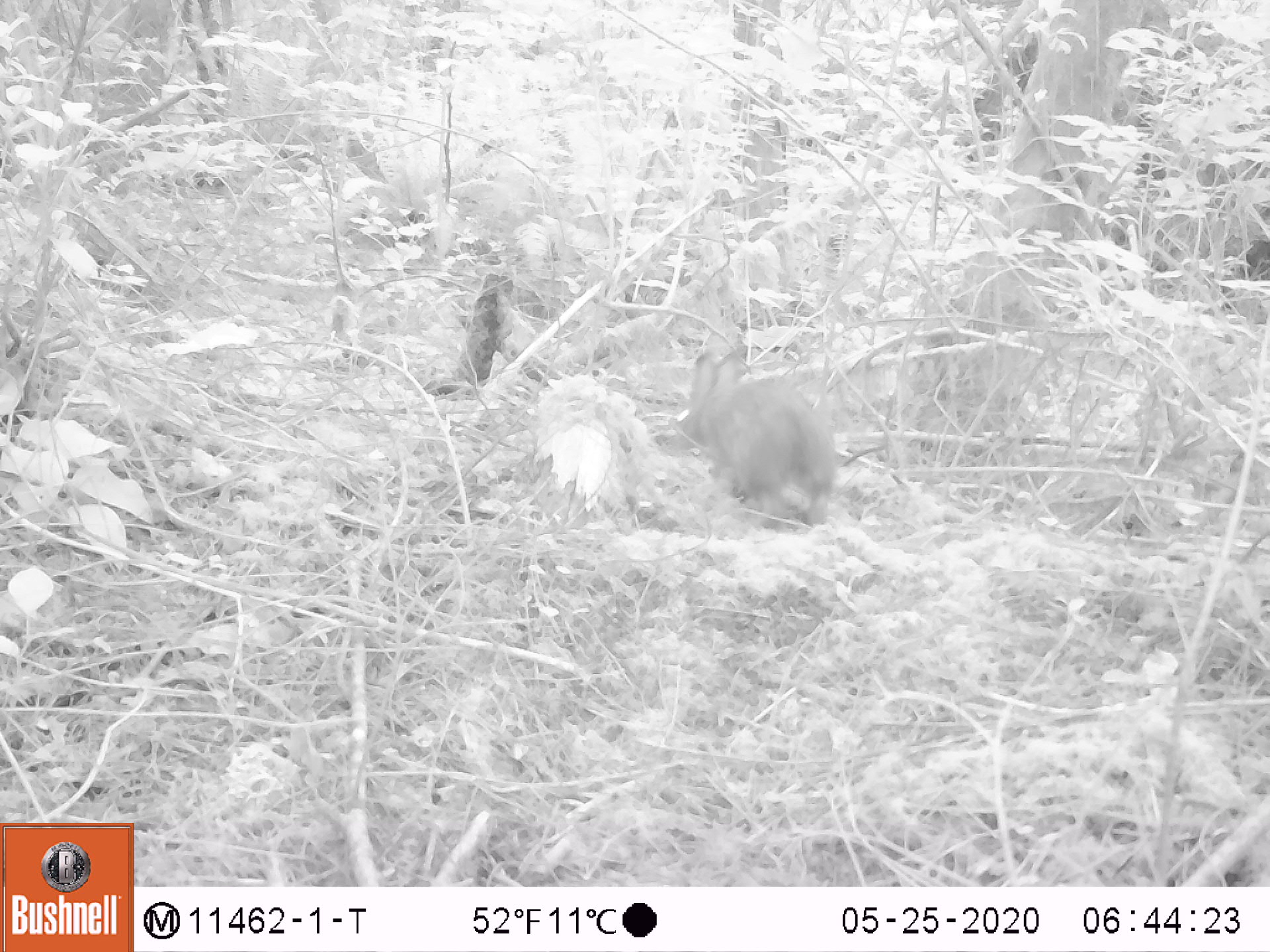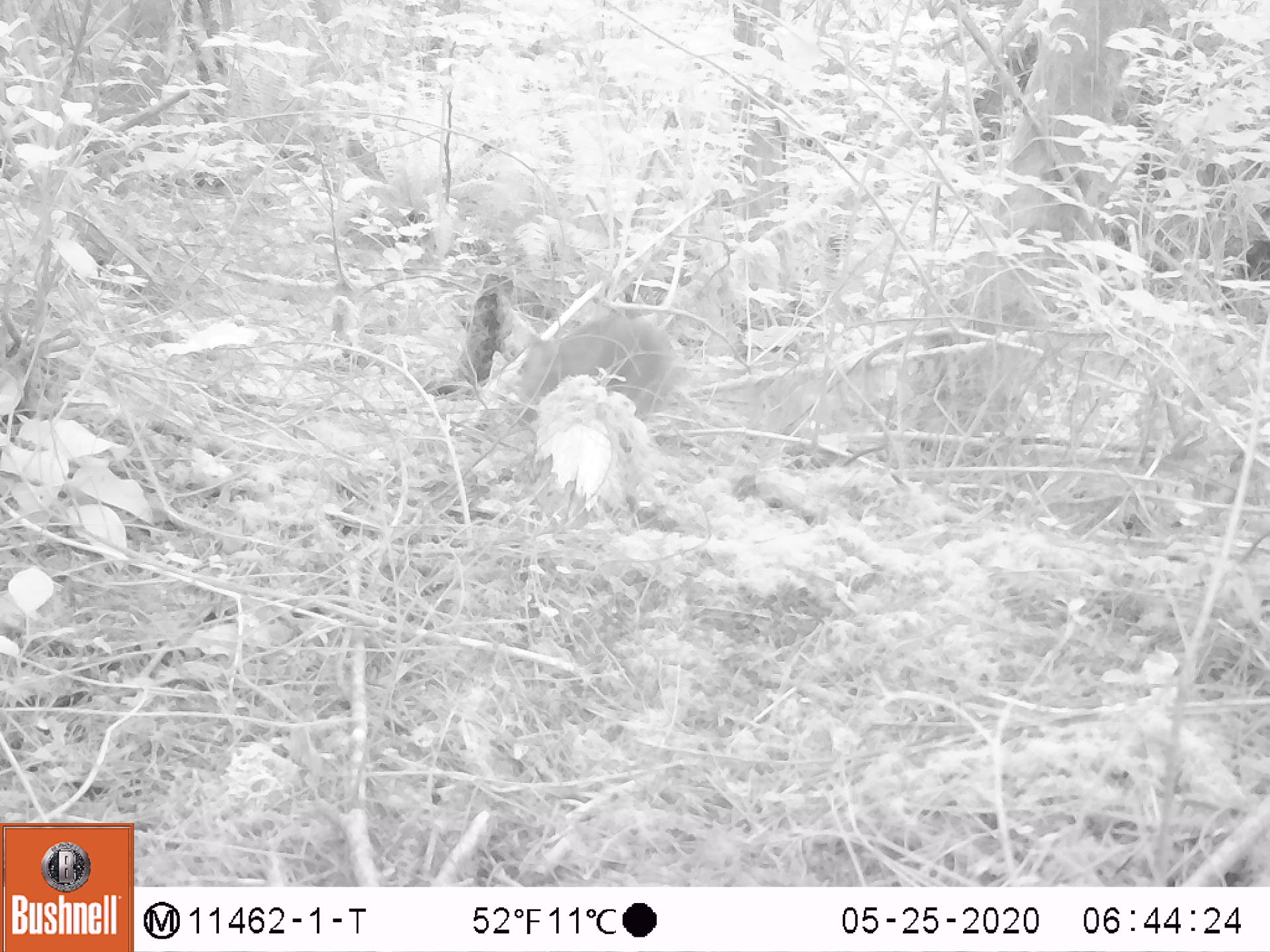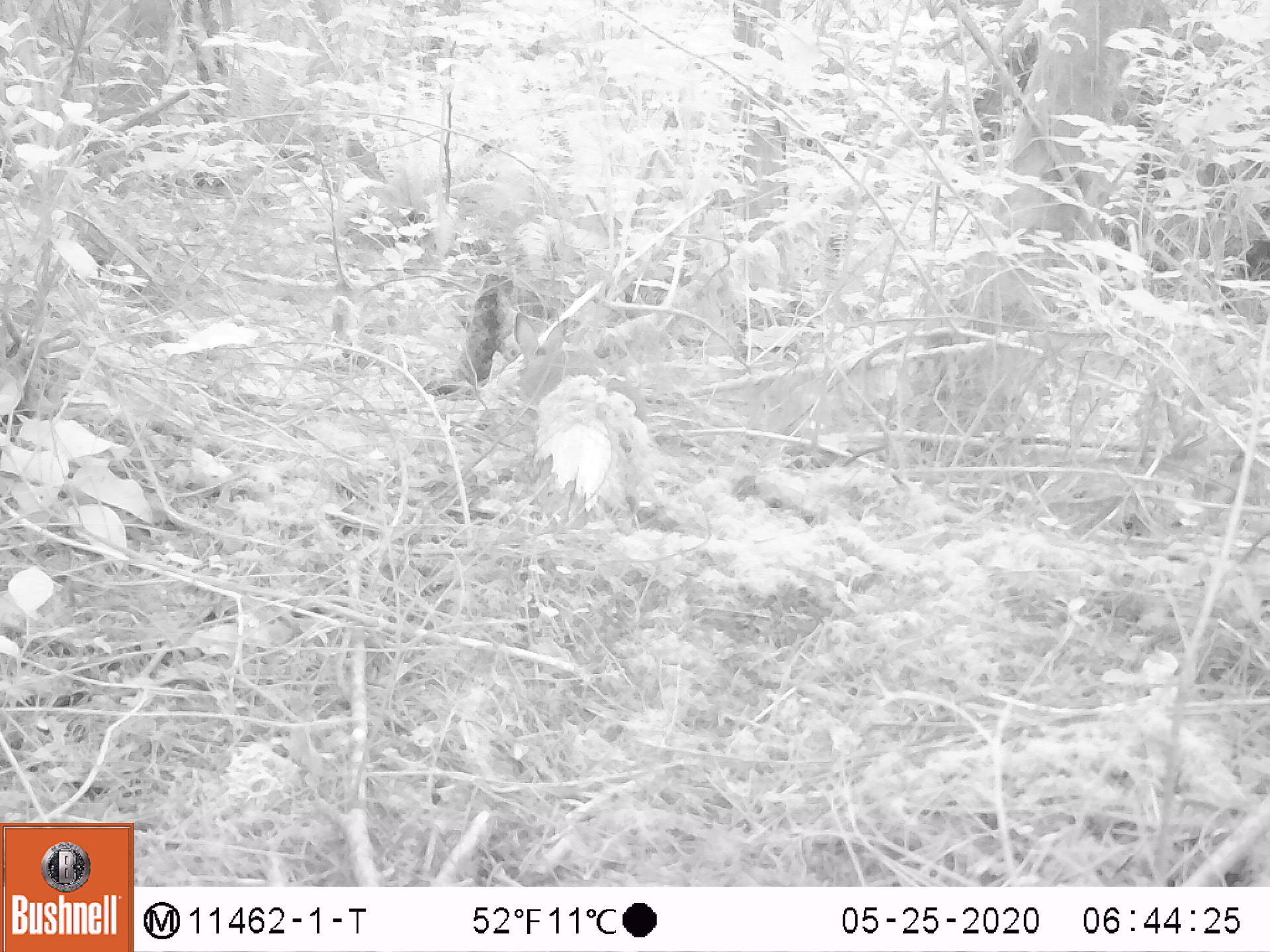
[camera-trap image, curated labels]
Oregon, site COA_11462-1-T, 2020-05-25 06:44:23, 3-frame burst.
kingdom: Animalia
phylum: Chordata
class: Mammalia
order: Lagomorpha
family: Leporidae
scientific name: Leporidae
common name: hares and rabbits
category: leporidae family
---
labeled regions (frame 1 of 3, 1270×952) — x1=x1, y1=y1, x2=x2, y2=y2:
leporidae family: x1=678, y1=351, x2=839, y2=532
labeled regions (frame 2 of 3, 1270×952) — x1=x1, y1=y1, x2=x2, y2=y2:
leporidae family: x1=516, y1=312, x2=686, y2=427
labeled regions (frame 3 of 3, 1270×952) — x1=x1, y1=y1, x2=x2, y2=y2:
leporidae family: x1=503, y1=305, x2=612, y2=403